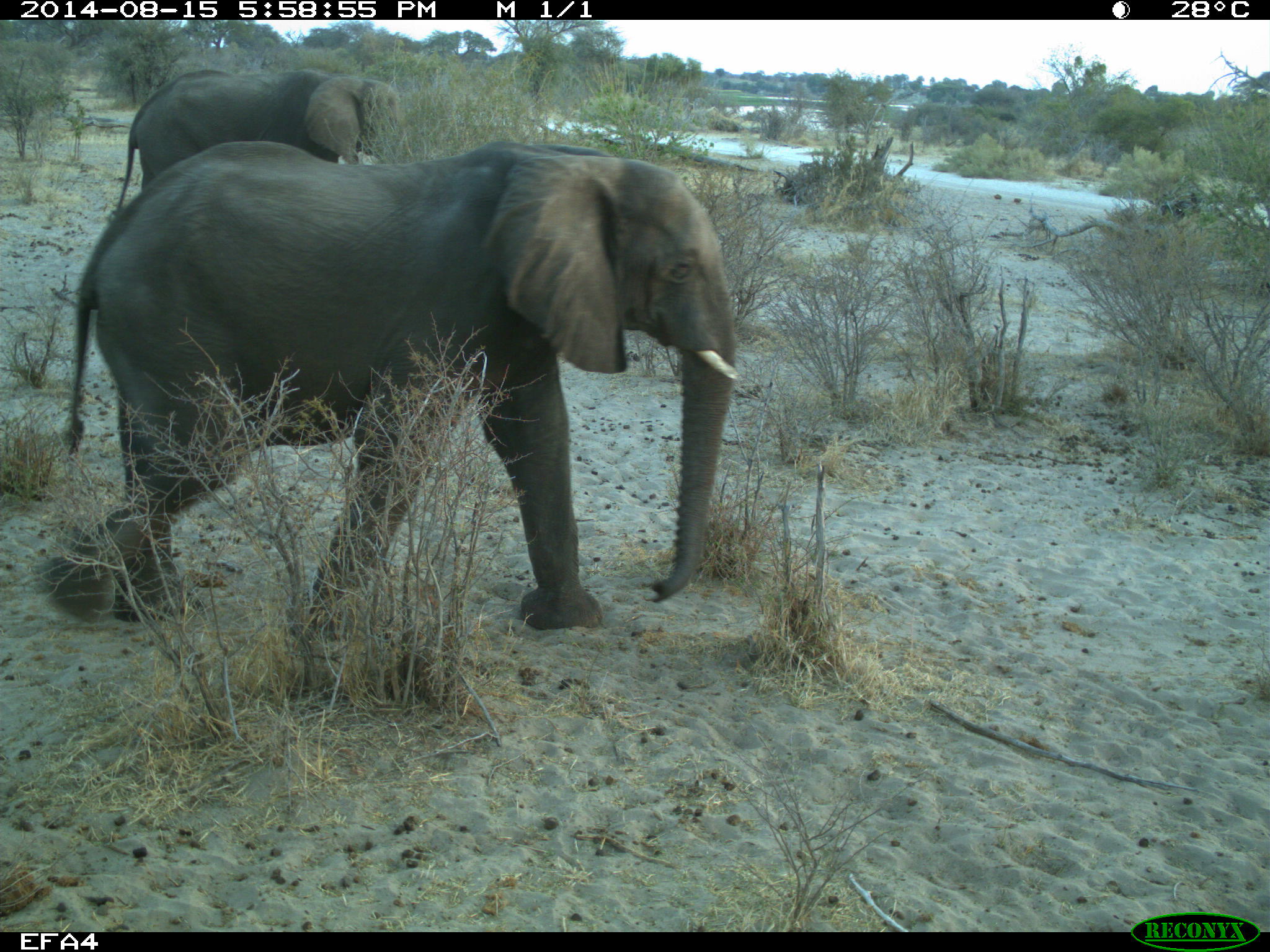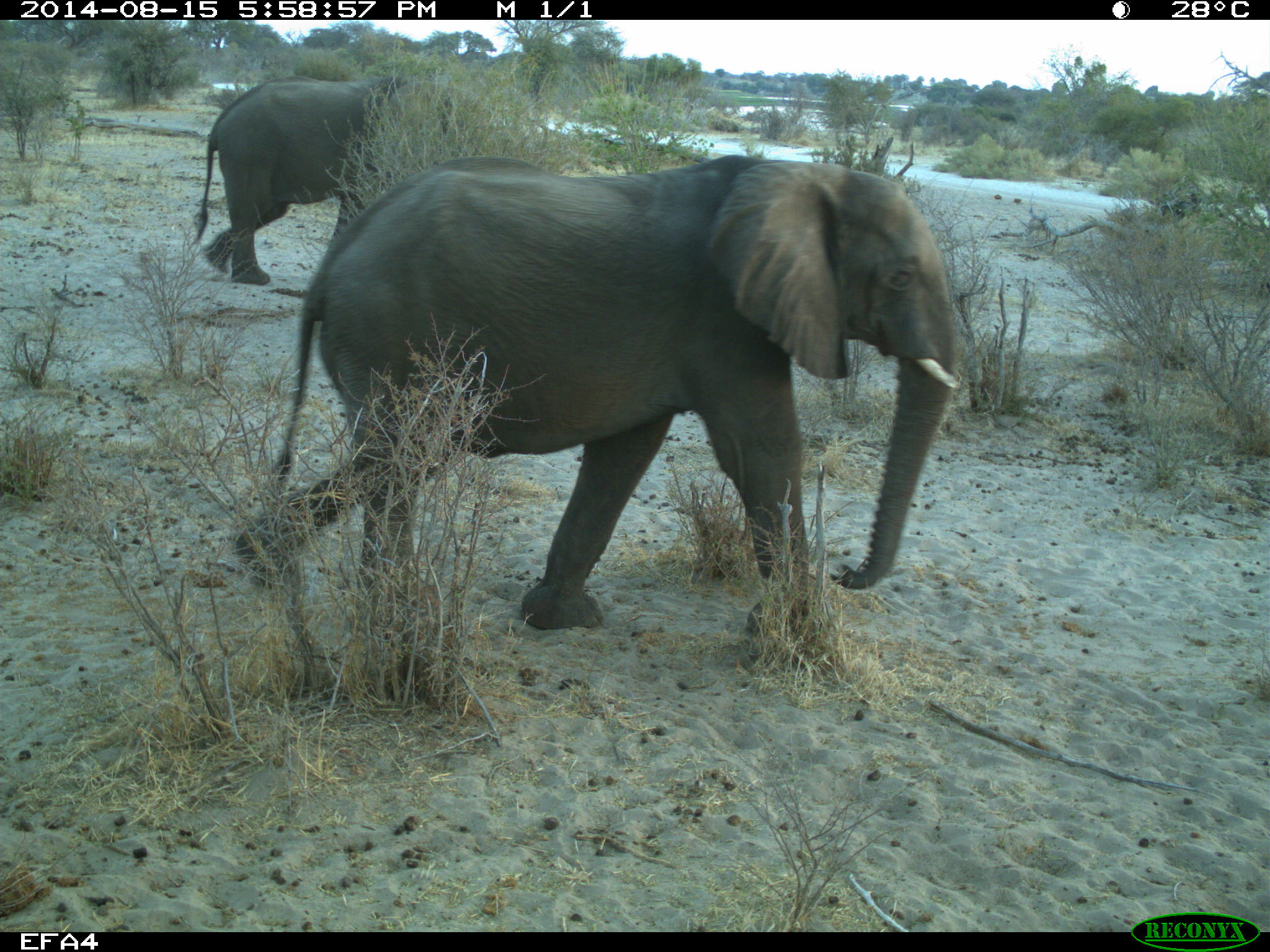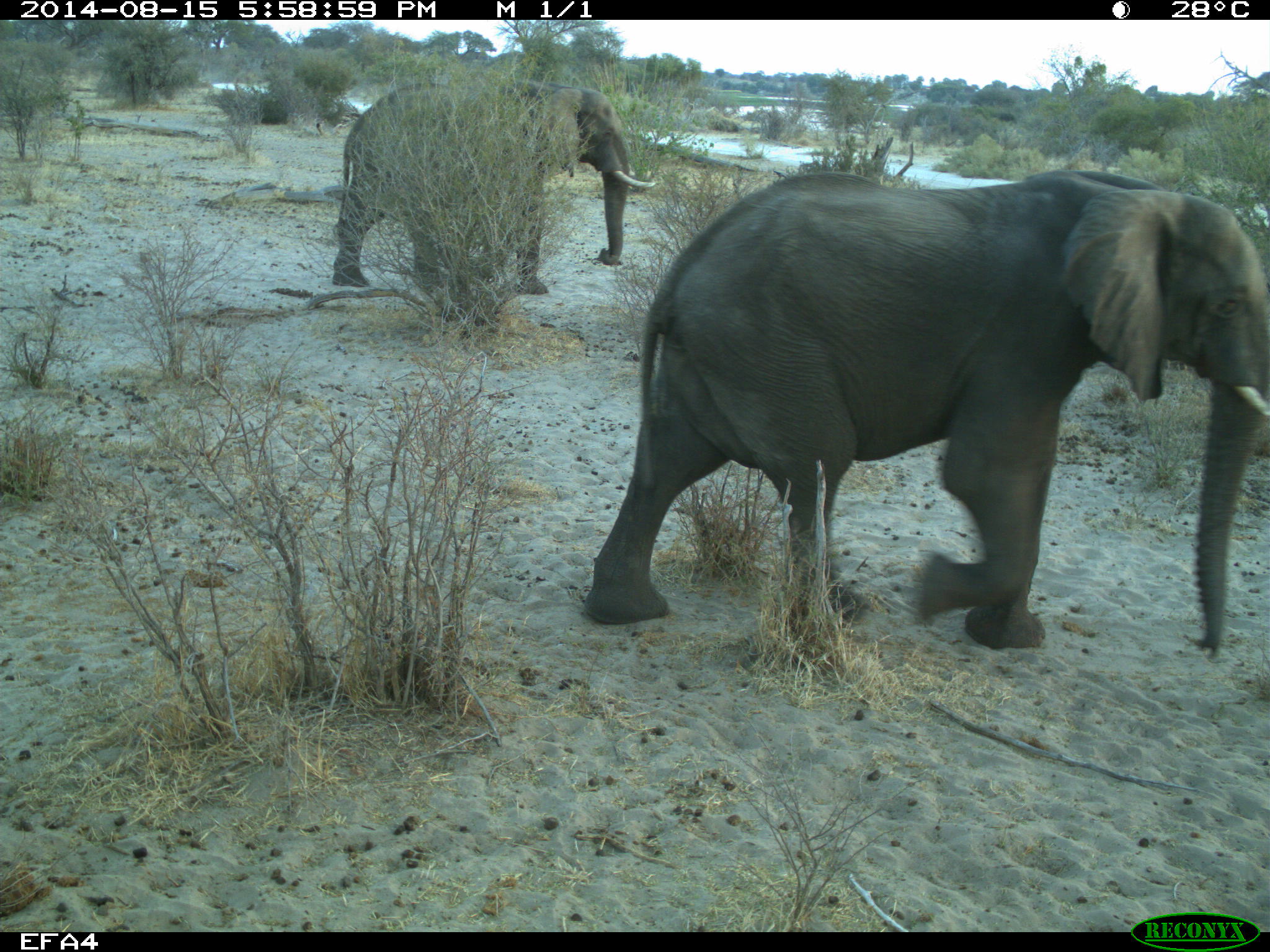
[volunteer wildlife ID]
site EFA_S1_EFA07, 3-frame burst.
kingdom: Animalia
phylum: Chordata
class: Mammalia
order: Proboscidea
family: Elephantidae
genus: Loxodonta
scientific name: Loxodonta africana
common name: african bush elephant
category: elephant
Elephant (african bush elephant) (Loxodonta africana), count 2. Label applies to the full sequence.